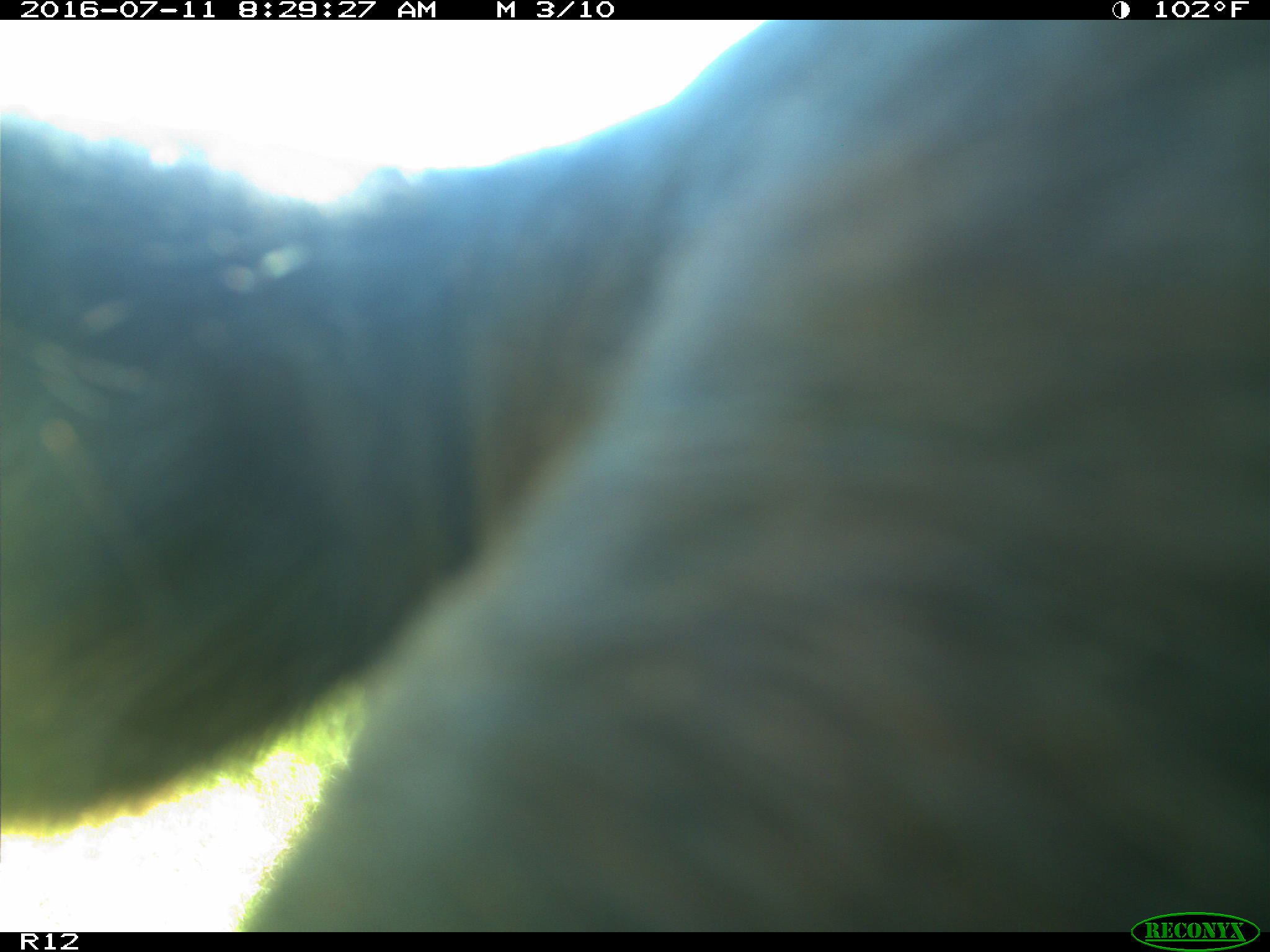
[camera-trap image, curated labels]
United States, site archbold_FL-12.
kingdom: Animalia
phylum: Chordata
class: Mammalia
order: Artiodactyla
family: Bovidae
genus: Bos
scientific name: Bos taurus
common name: domestic cow